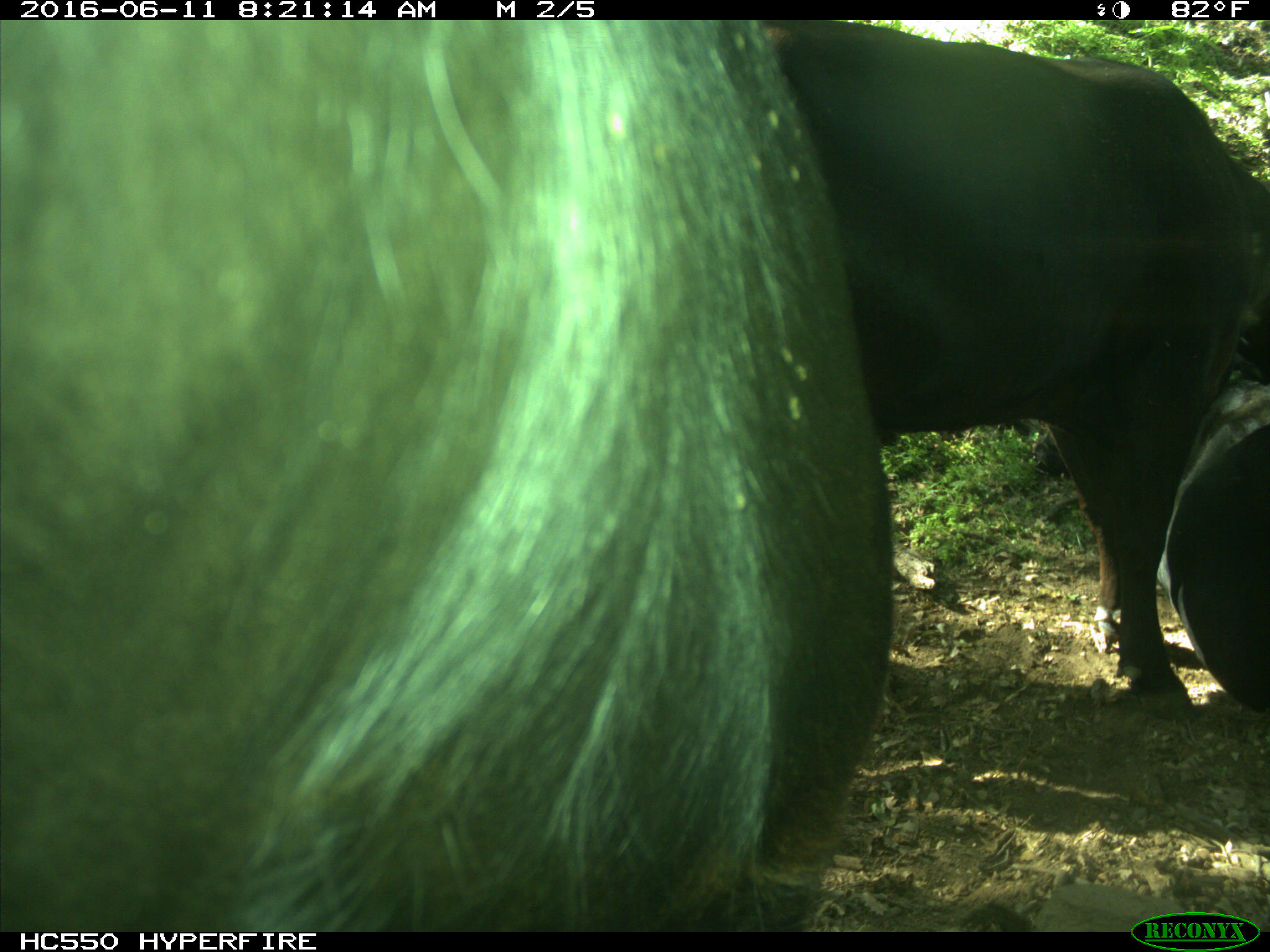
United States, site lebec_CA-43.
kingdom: Animalia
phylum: Chordata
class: Mammalia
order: Artiodactyla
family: Bovidae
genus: Bos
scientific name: Bos taurus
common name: domestic cow